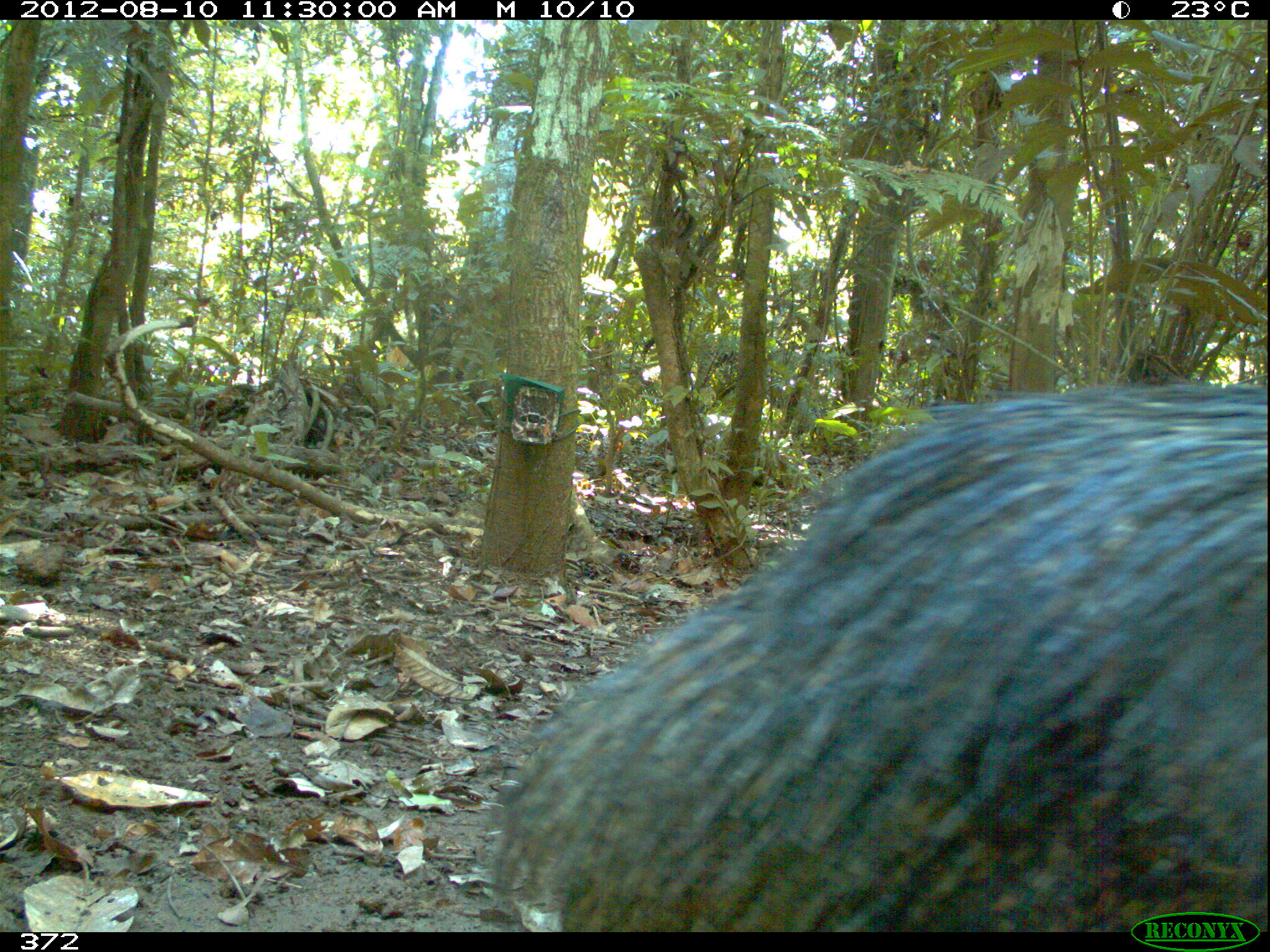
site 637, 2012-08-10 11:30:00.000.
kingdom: Animalia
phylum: Chordata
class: Mammalia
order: Artiodactyla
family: Tayassuidae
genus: Tayassu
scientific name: Tayassu pecari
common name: white-lipped peccary